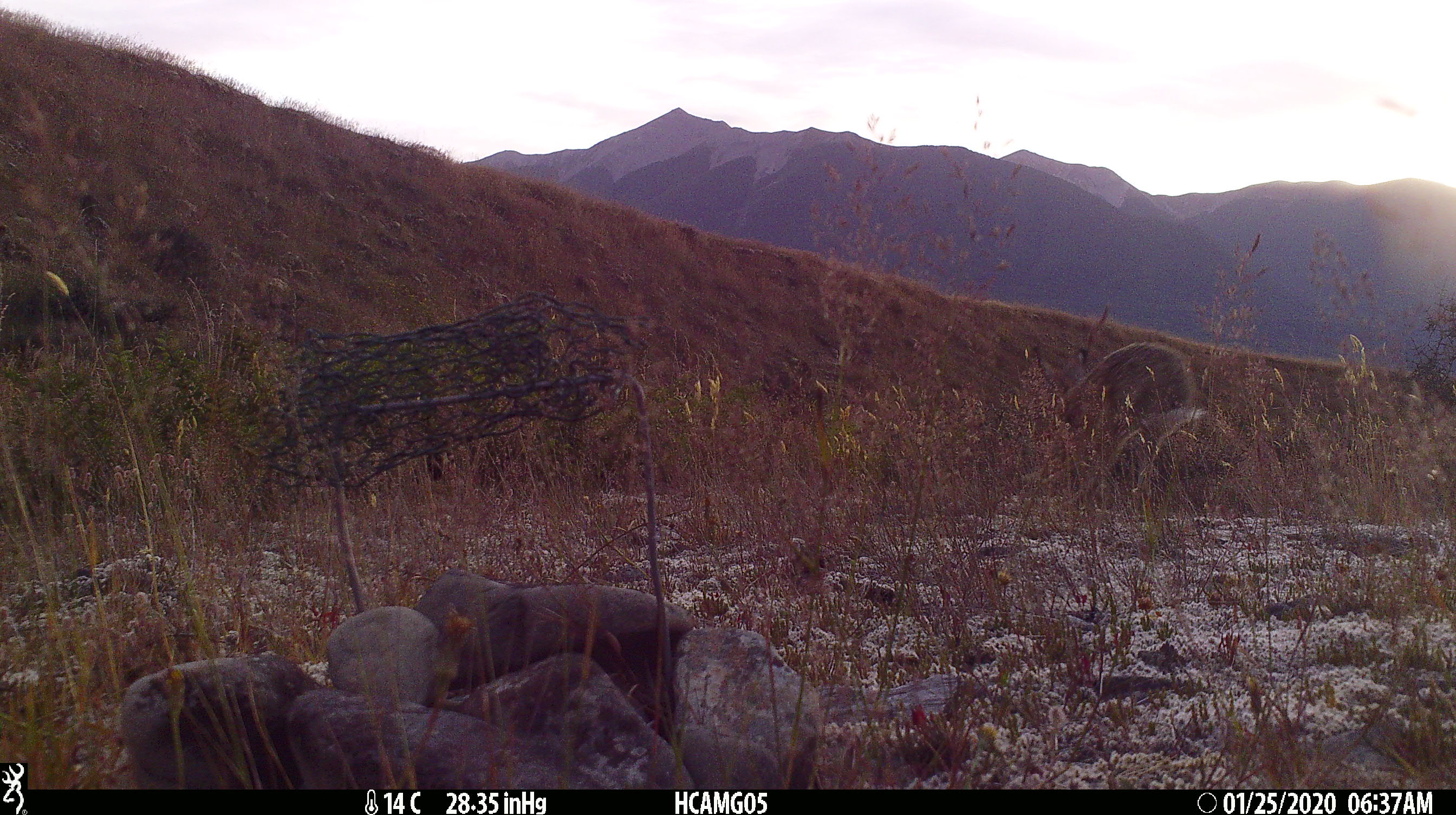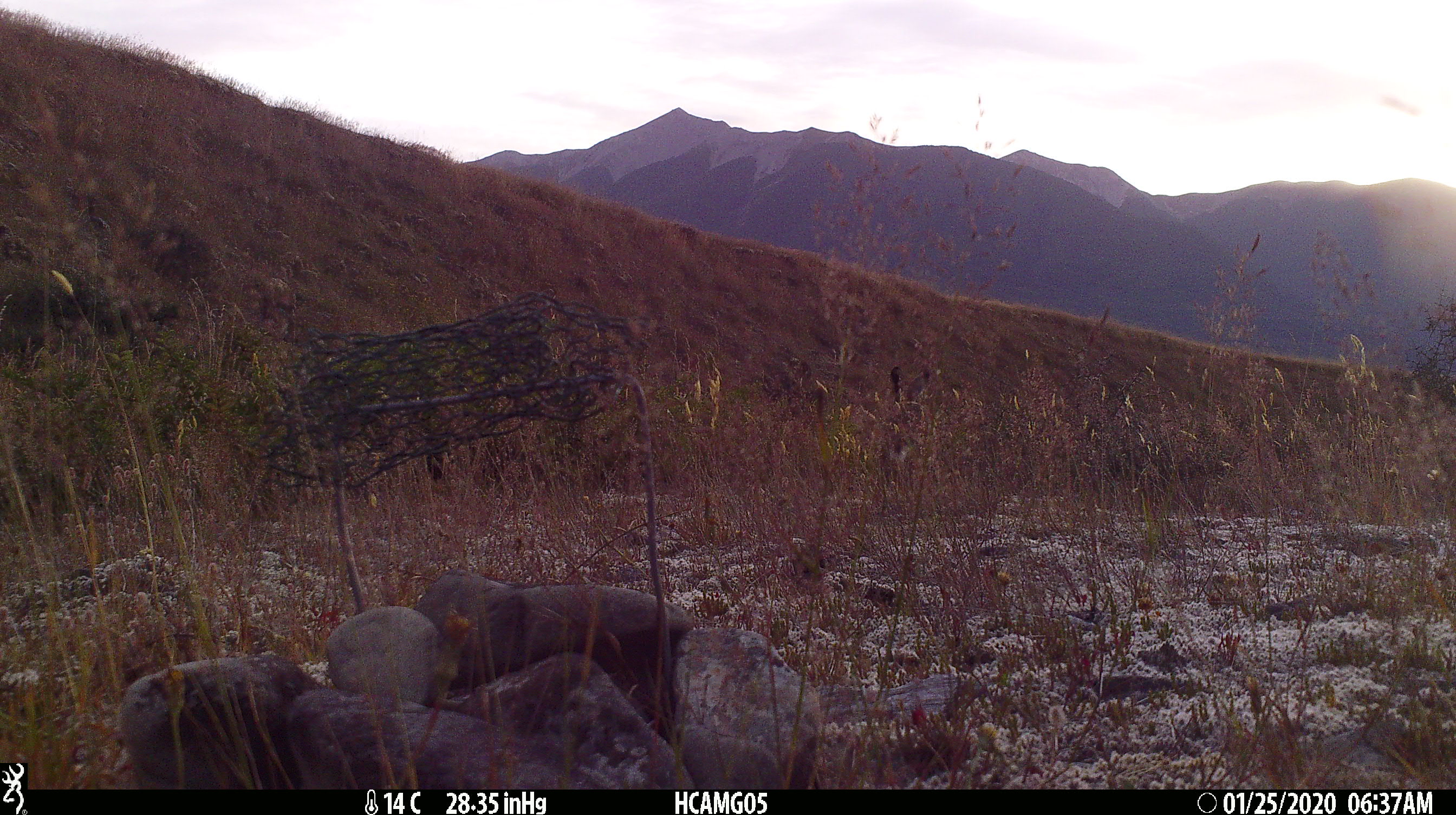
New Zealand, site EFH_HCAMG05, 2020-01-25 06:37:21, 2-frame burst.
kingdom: Animalia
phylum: Chordata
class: Mammalia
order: Lagomorpha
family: Leporidae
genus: Lepus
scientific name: Lepus europaeus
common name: brown hare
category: hare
Hare (brown hare) (Lepus europaeus).